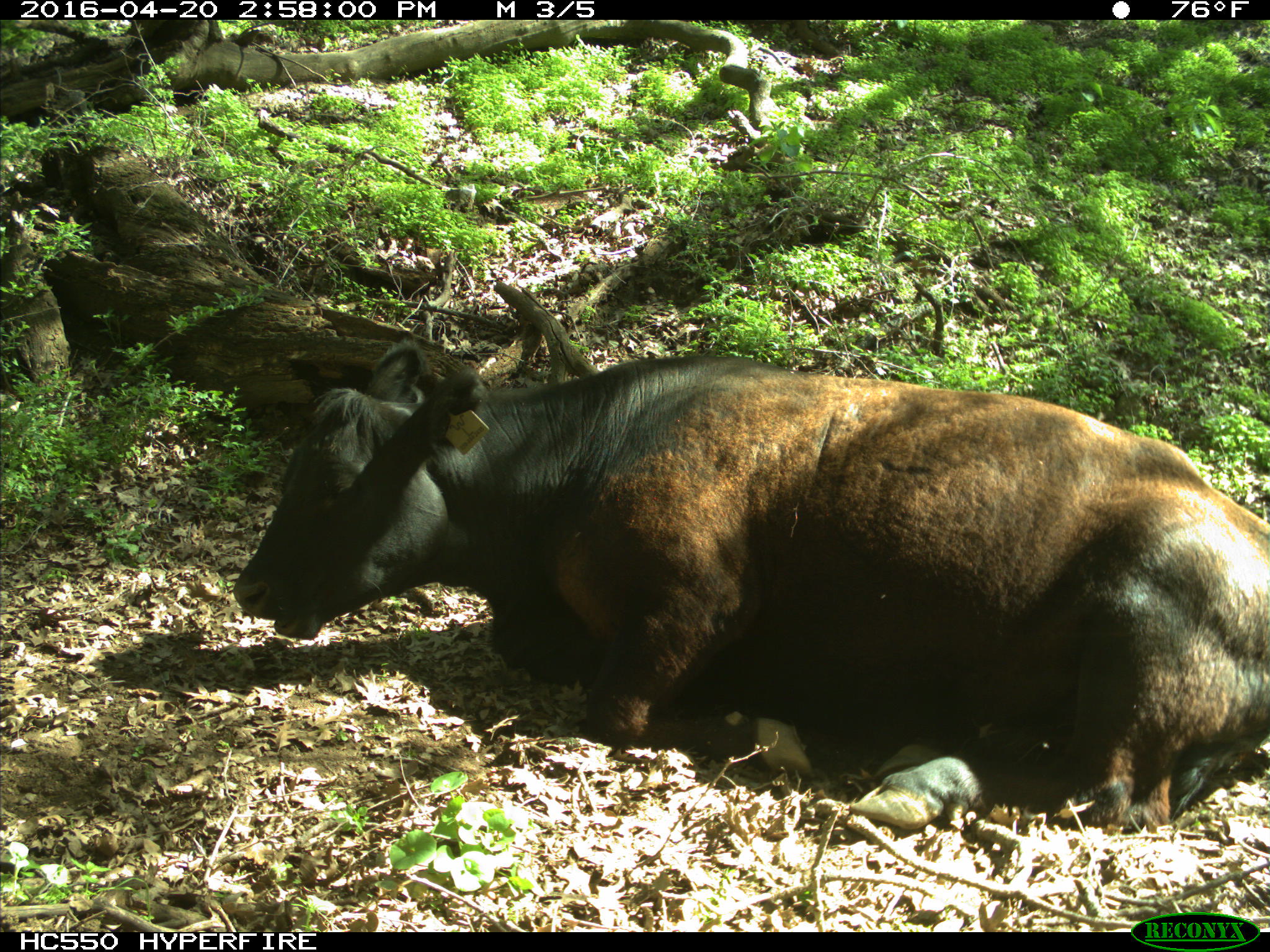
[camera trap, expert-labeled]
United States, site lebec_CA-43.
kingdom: Animalia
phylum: Chordata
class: Mammalia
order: Artiodactyla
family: Bovidae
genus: Bos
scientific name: Bos taurus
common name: domestic cow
Bos taurus (domestic cow).